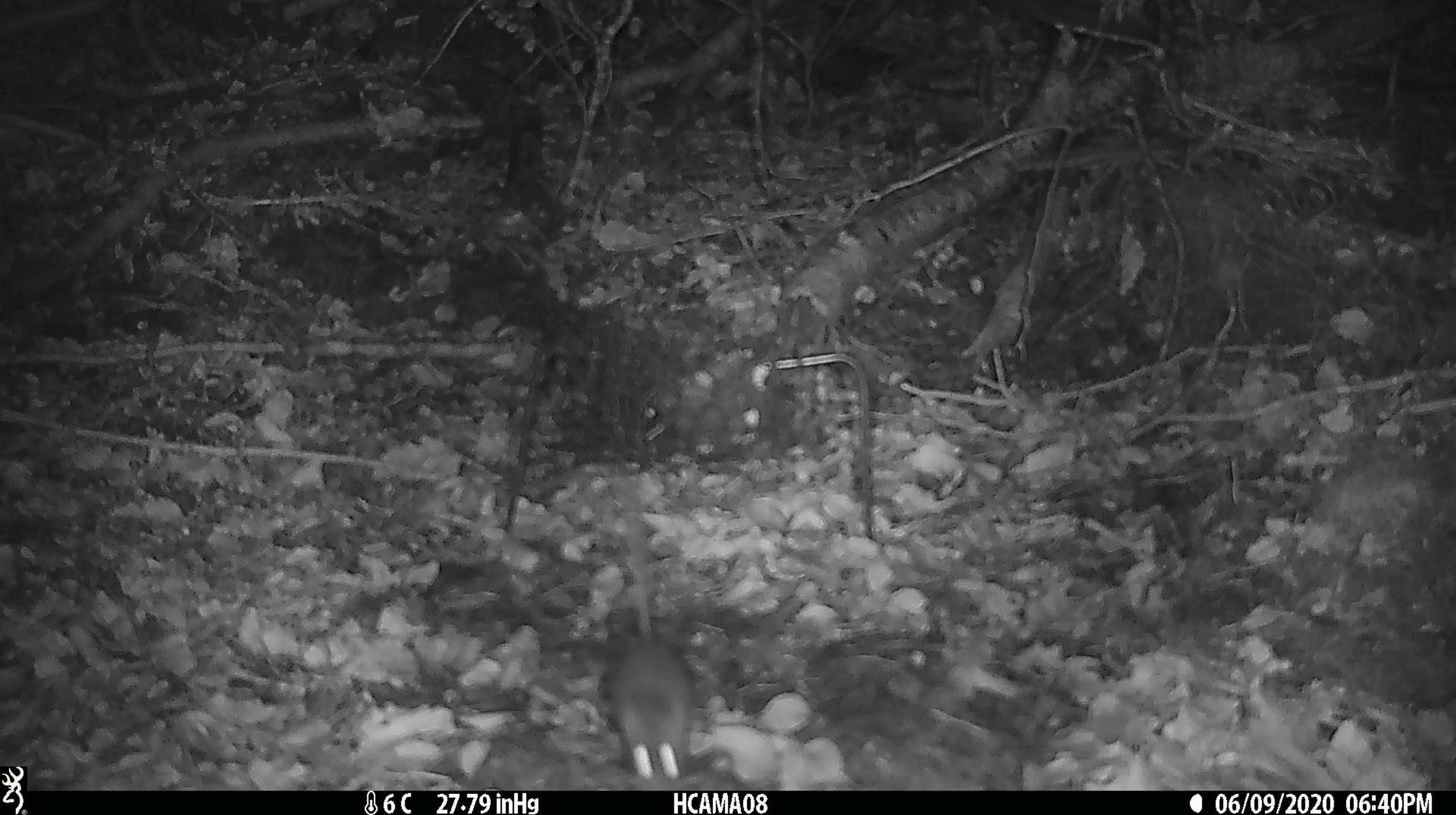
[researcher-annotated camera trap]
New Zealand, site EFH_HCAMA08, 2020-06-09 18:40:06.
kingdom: Animalia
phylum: Chordata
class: Mammalia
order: Rodentia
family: Muridae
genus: Mus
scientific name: Mus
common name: mouse